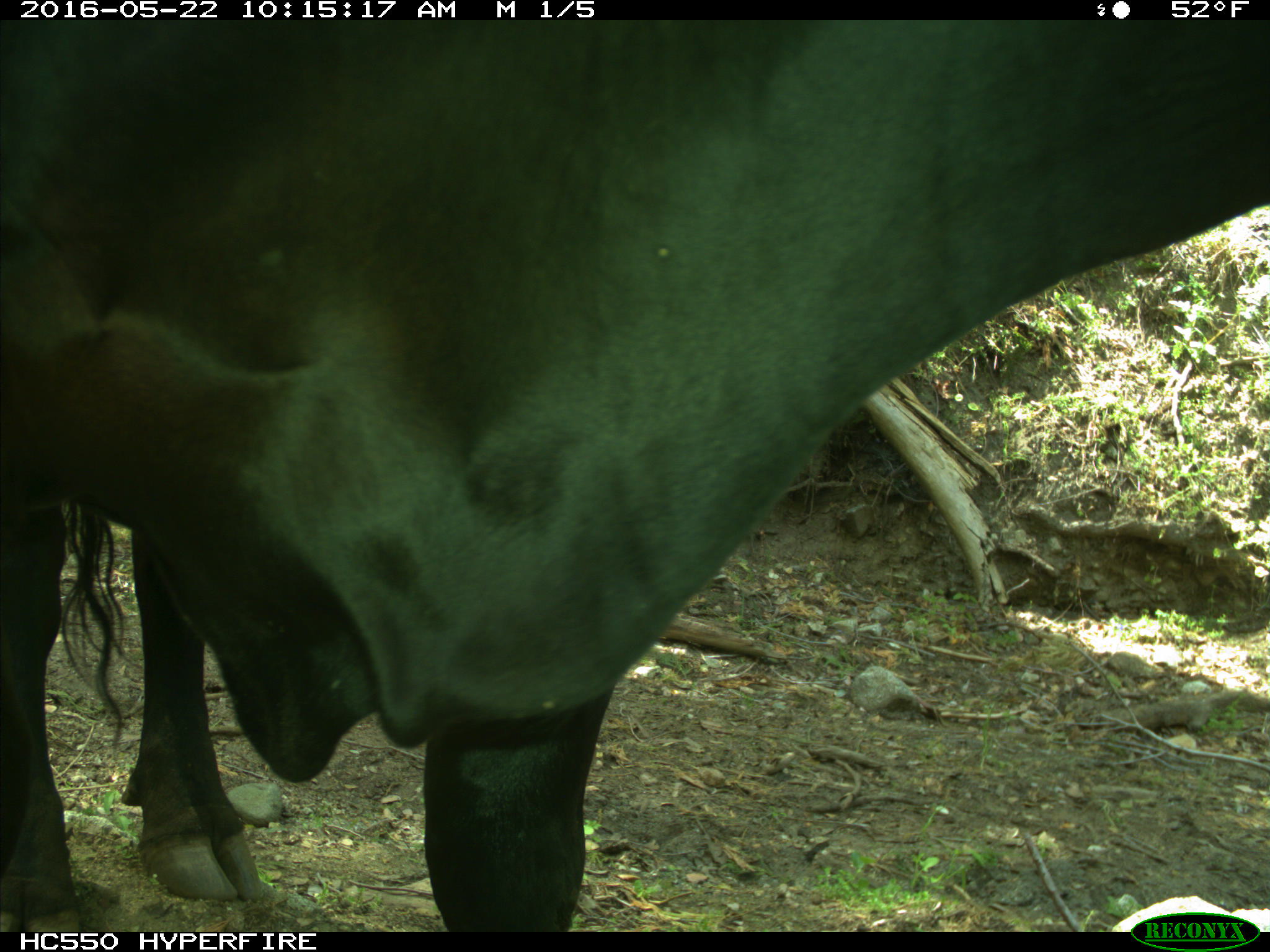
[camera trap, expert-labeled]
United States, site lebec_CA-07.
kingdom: Animalia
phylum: Chordata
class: Mammalia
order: Artiodactyla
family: Bovidae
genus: Bos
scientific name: Bos taurus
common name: domestic cow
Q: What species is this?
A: Bos taurus (domestic cow).